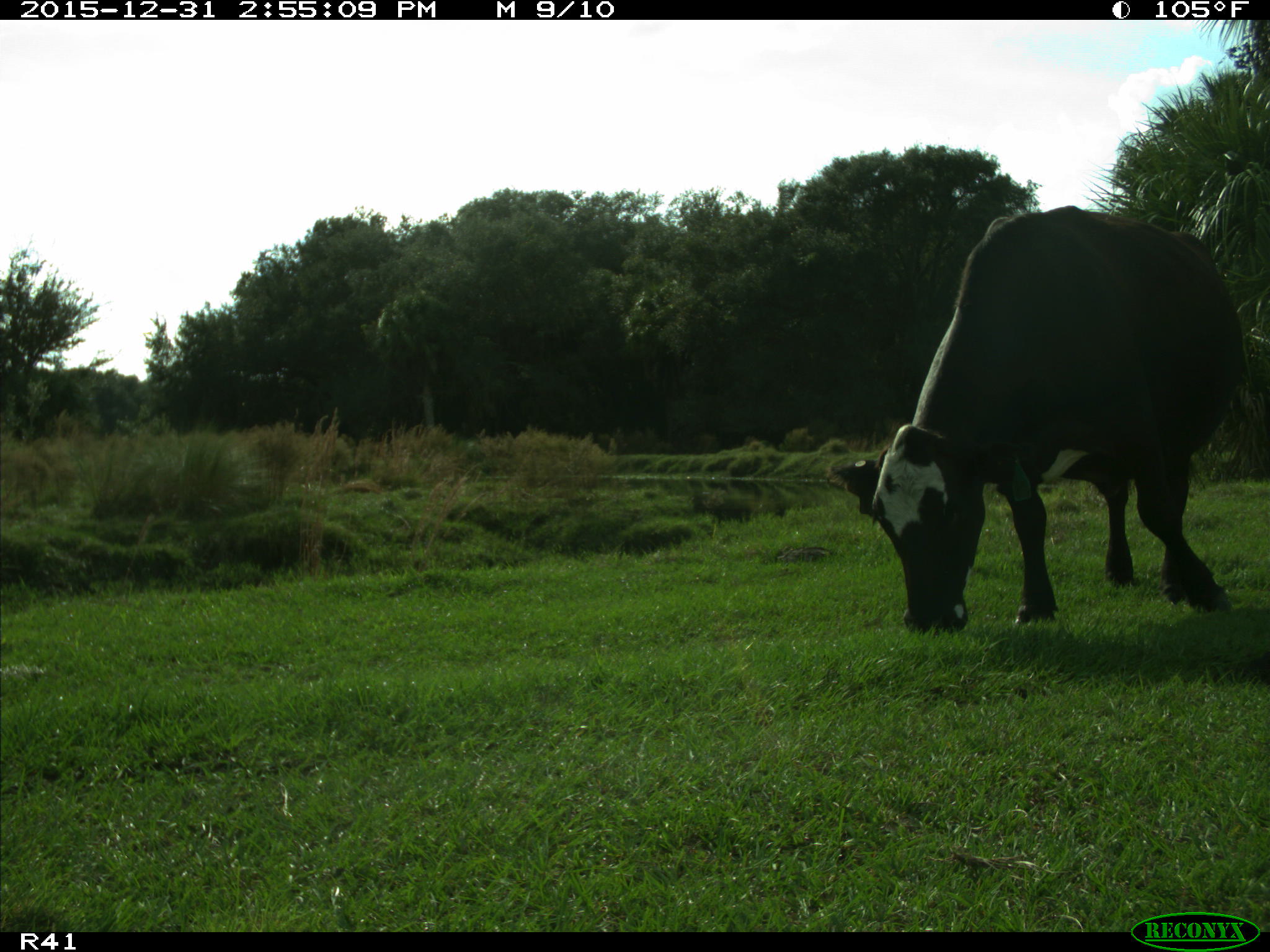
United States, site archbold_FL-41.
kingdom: Animalia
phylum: Chordata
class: Mammalia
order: Artiodactyla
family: Bovidae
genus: Bos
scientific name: Bos taurus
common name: domestic cow